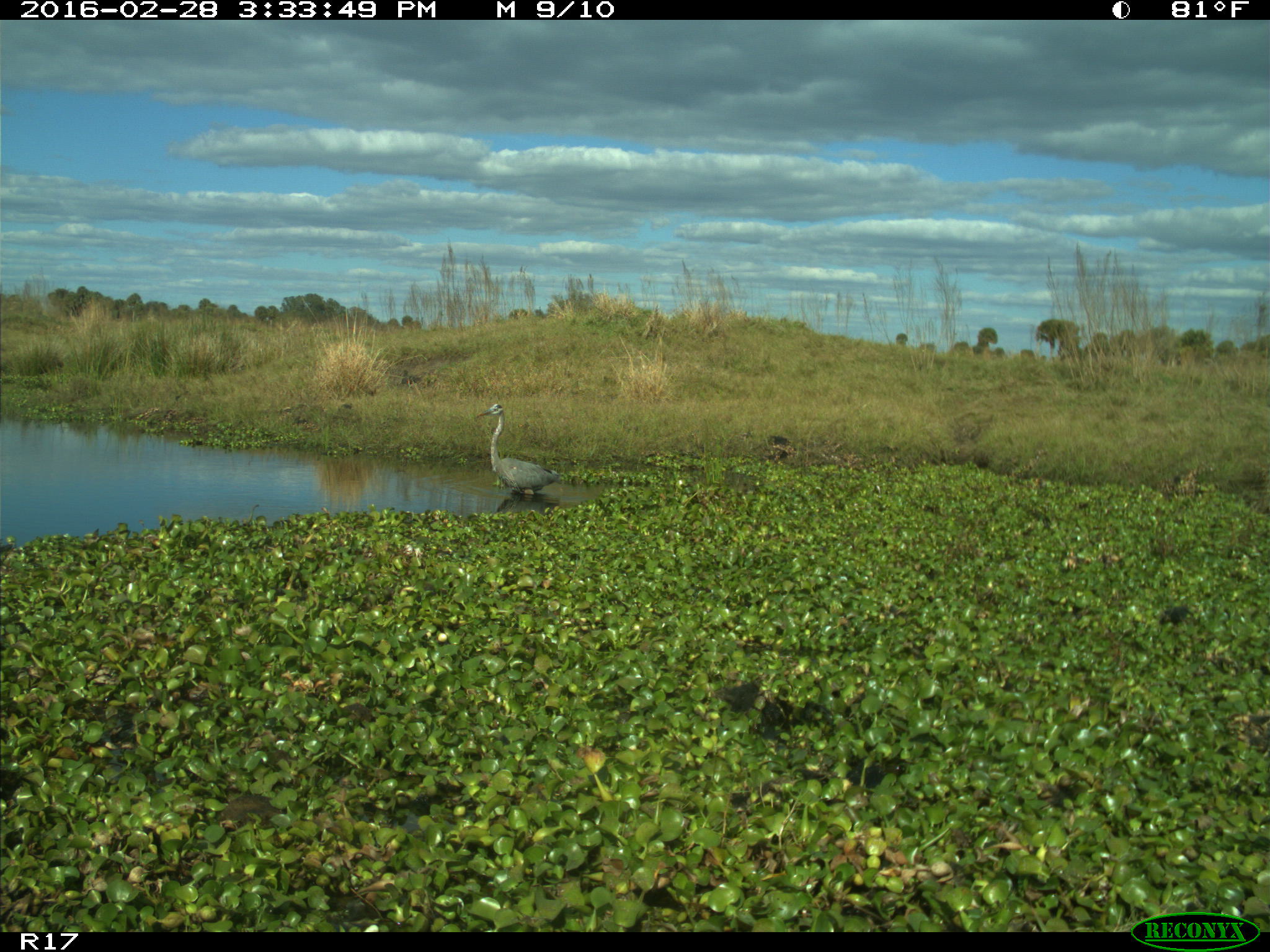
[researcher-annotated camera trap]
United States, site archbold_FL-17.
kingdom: Animalia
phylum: Chordata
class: Aves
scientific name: Aves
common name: birds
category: unidentified bird